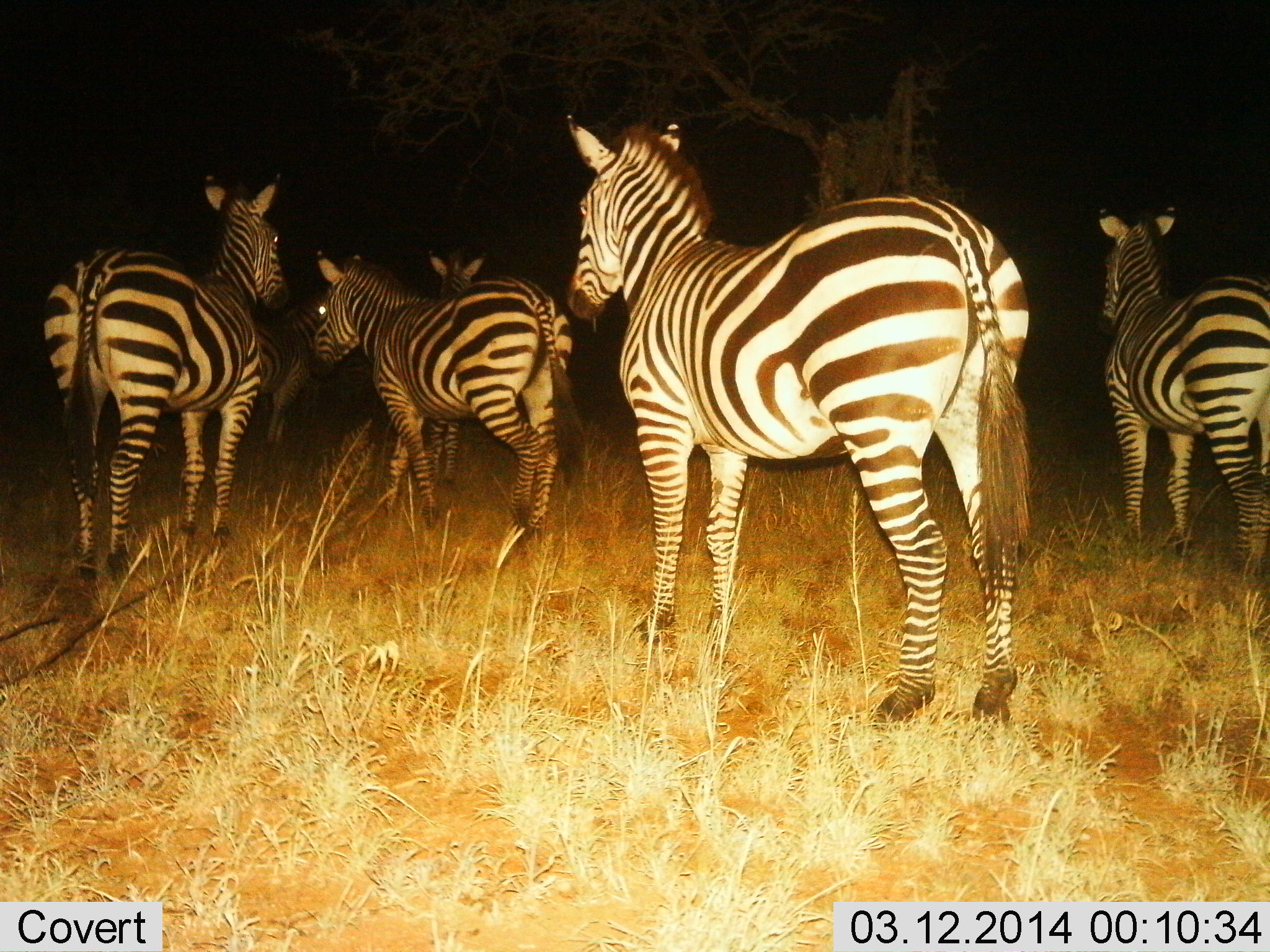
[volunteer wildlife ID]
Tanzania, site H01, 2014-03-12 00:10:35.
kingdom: Animalia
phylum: Chordata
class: Mammalia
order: Perissodactyla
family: Equidae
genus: Equus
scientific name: Equus quagga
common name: plains zebra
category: zebra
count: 6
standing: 80%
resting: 0%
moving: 30%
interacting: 0%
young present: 0%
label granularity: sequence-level